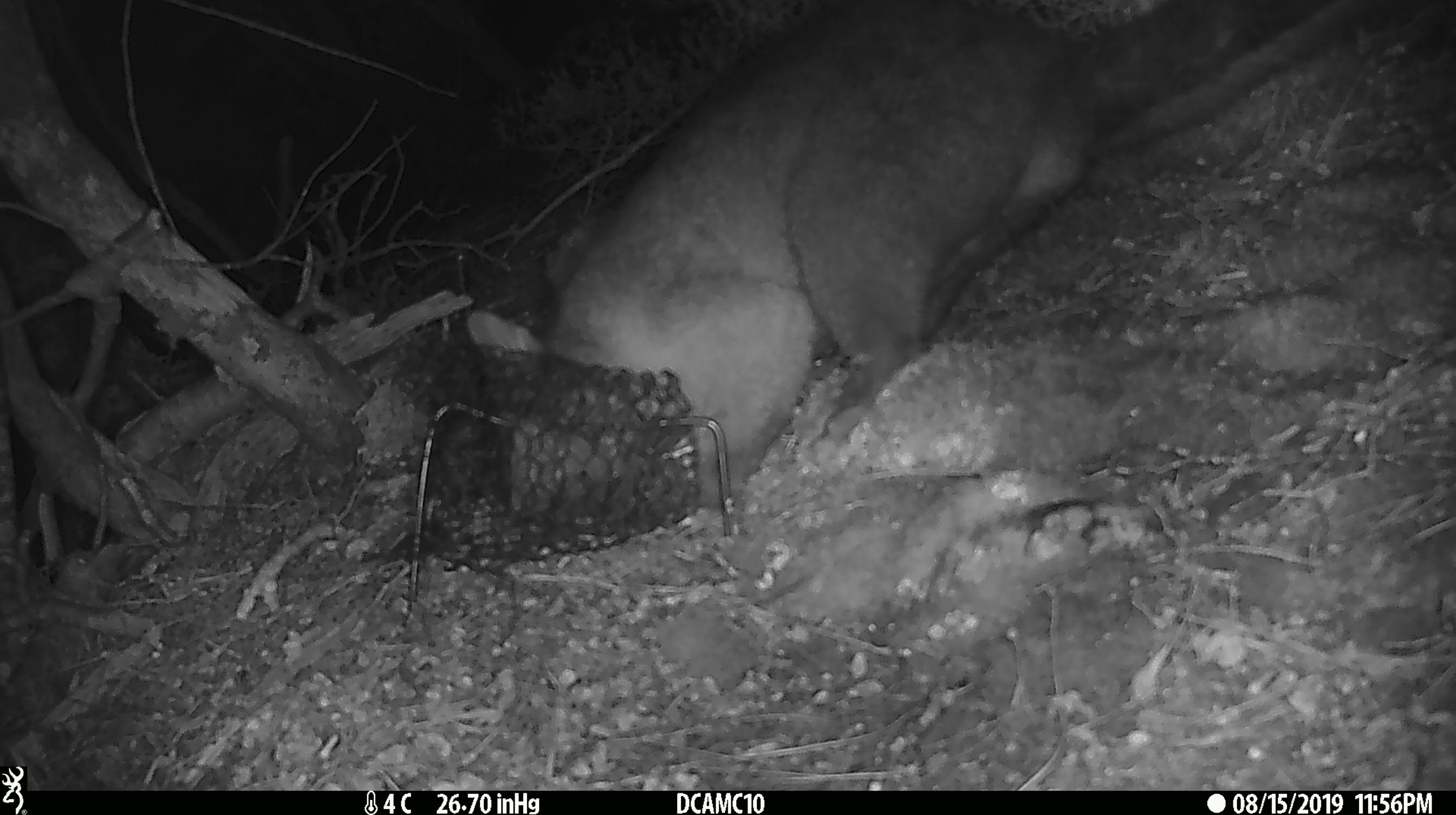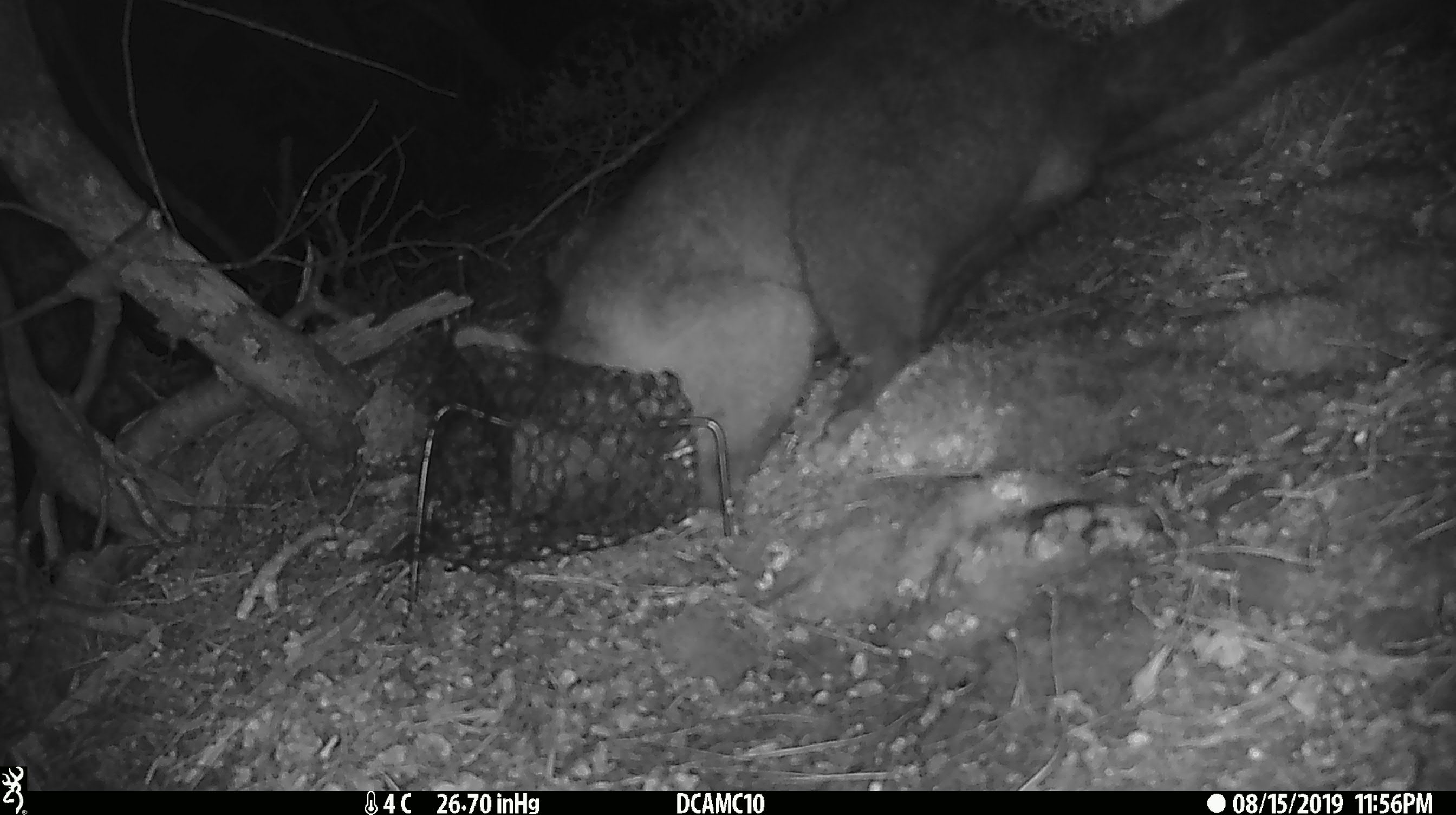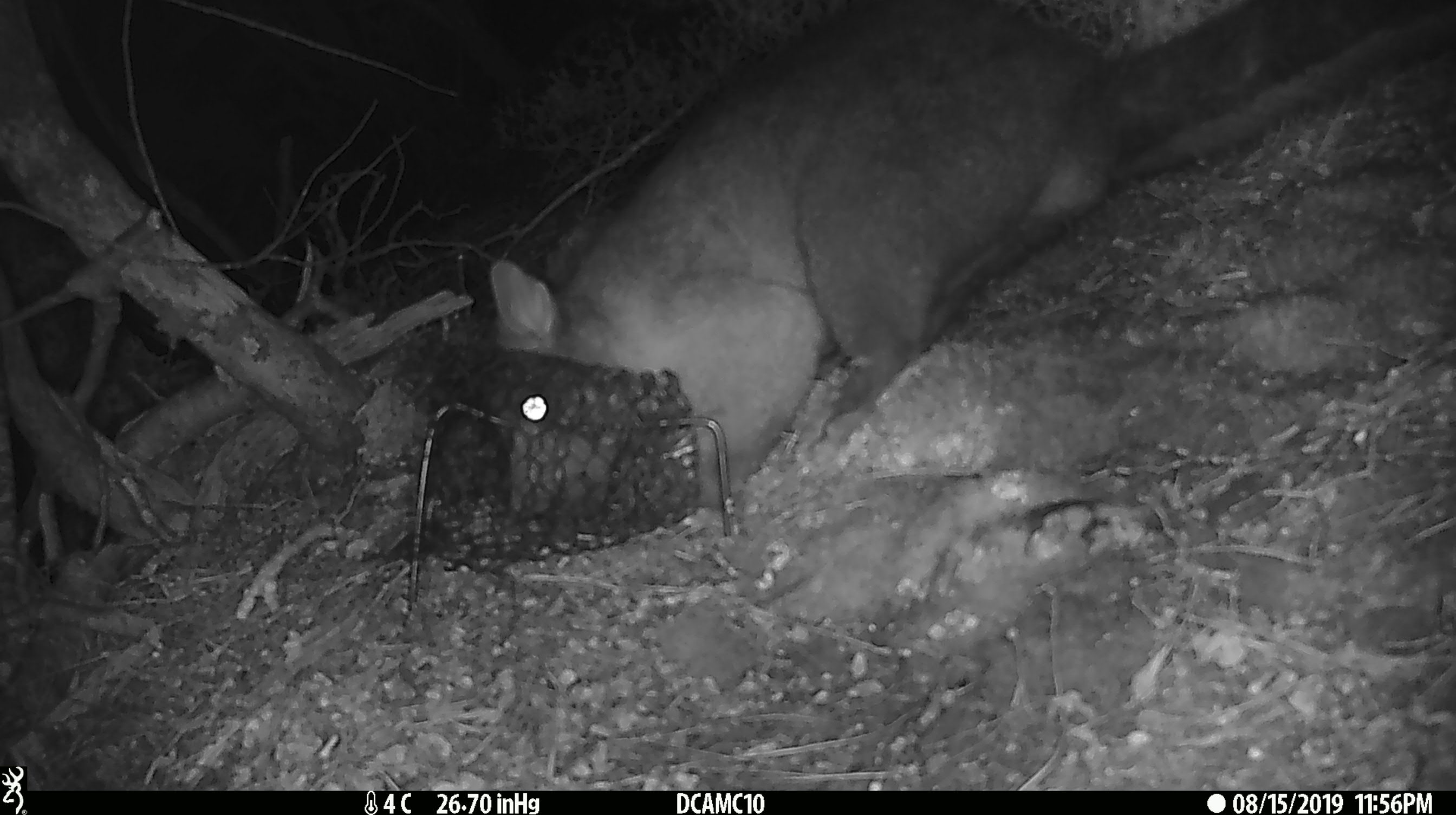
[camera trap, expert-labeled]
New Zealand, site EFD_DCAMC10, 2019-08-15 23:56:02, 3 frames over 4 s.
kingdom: Animalia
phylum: Chordata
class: Mammalia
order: Diprotodontia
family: Phalangeridae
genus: Trichosurus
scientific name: Trichosurus vulpecula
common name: common brushtail possum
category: possum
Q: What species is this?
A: Possum (common brushtail possum) (Trichosurus vulpecula).